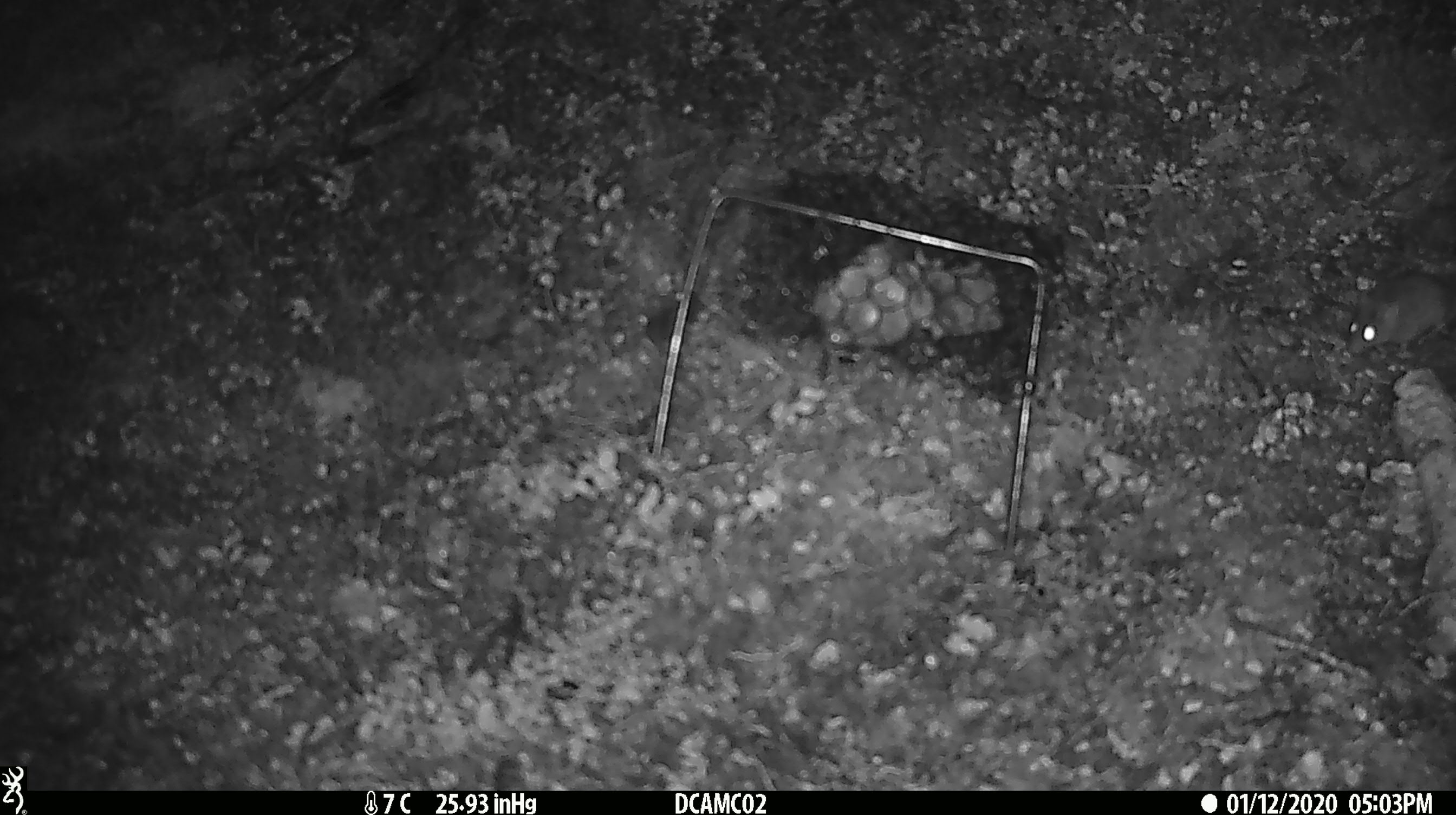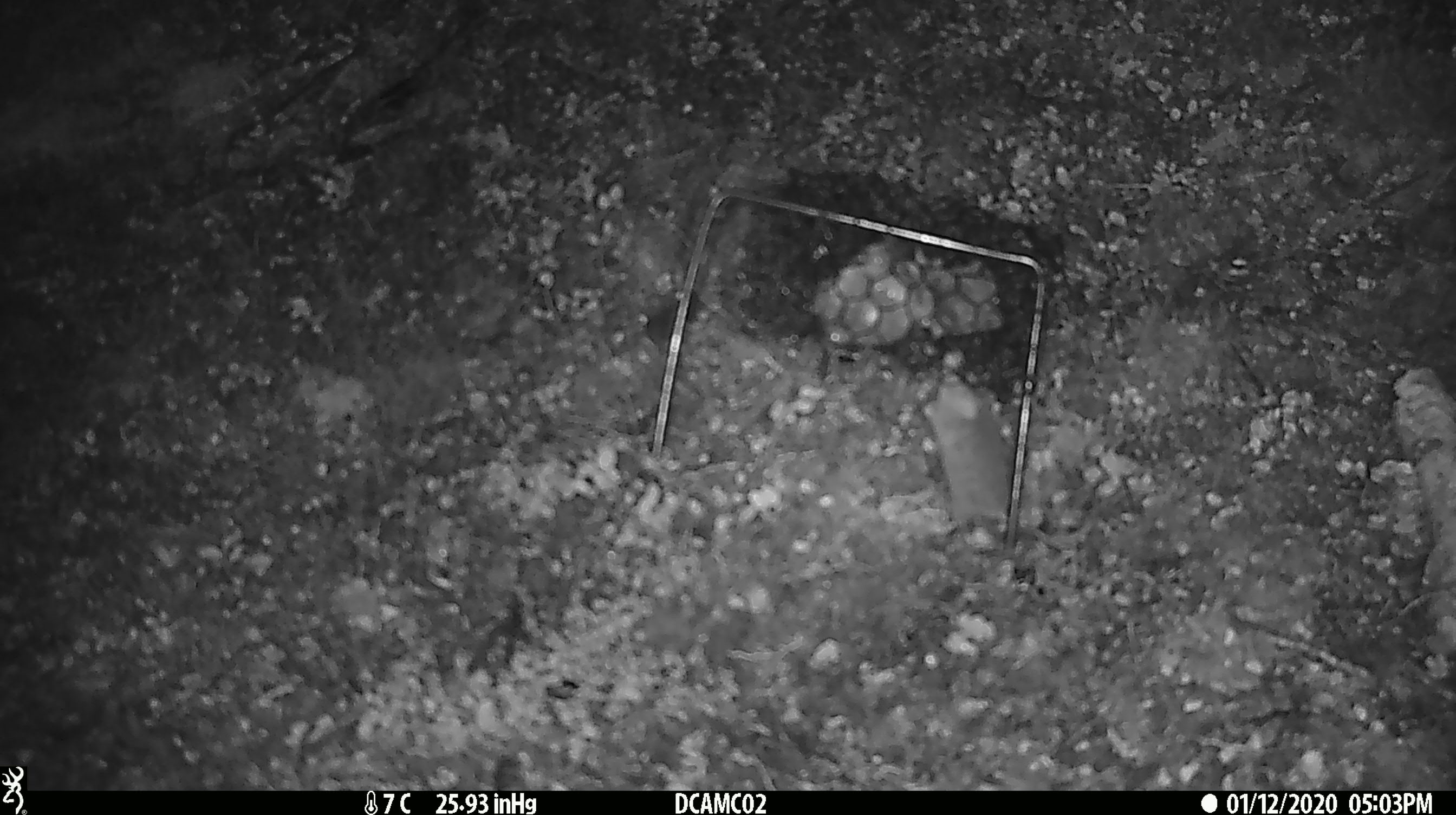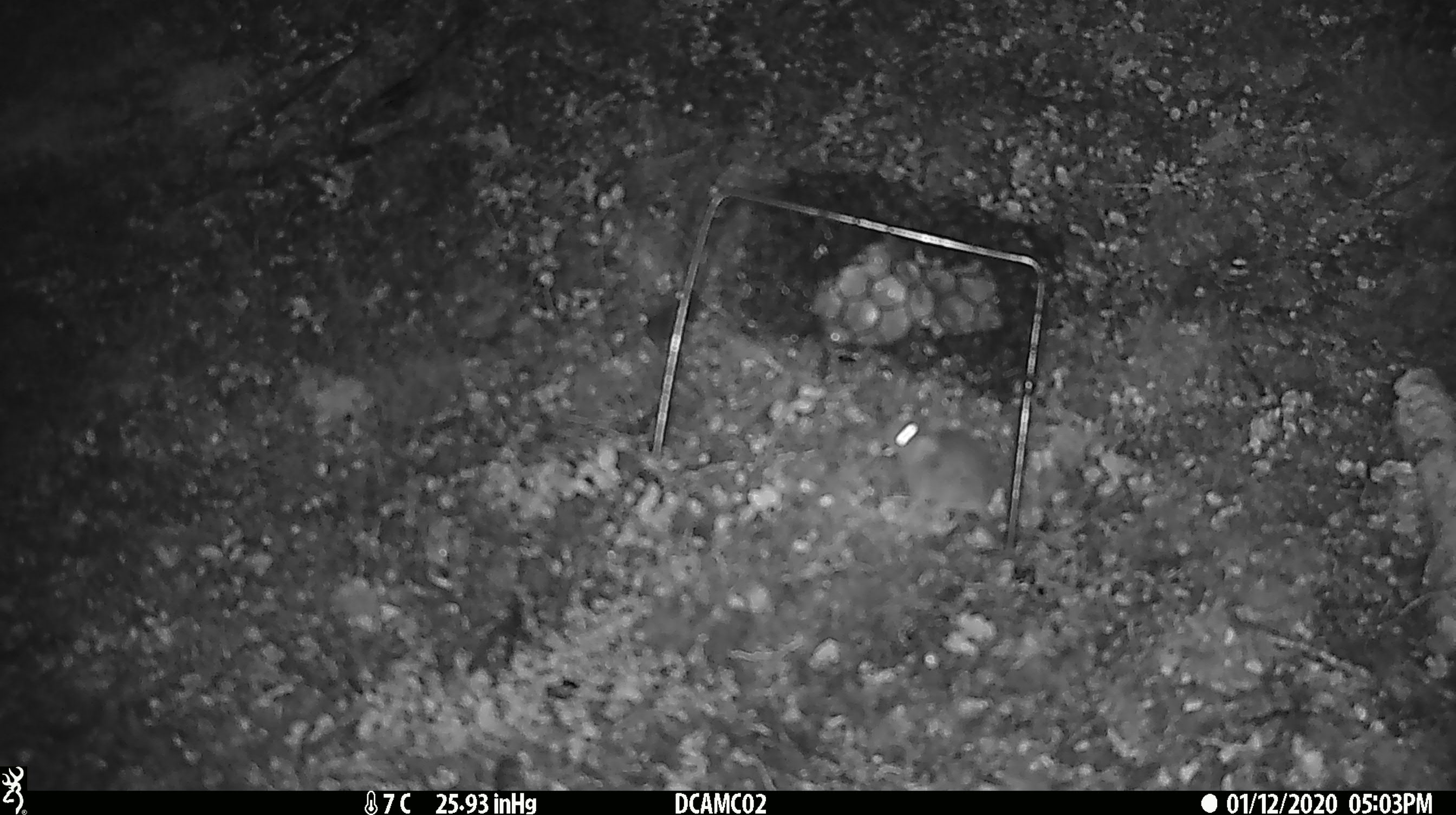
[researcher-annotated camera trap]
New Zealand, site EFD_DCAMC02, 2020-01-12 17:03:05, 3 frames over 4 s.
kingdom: Animalia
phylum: Chordata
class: Mammalia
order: Rodentia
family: Muridae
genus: Mus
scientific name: Mus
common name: mouse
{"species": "mouse (Mus)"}